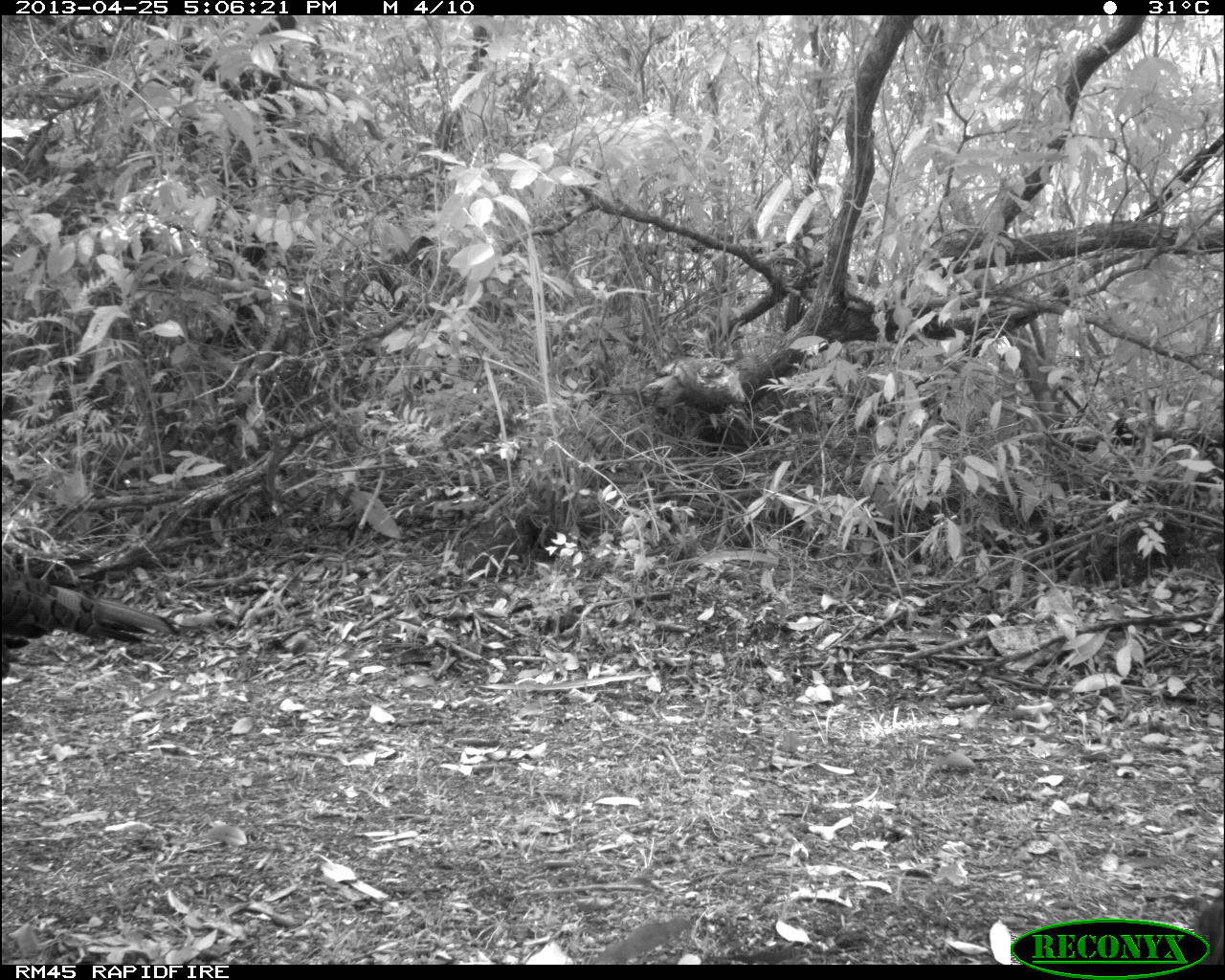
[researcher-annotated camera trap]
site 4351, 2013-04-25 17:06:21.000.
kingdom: Animalia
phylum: Chordata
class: Aves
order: Galliformes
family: Phasianidae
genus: Meleagris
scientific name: Meleagris ocellata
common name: ocellated turkey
Meleagris ocellata (ocellated turkey), count 3.